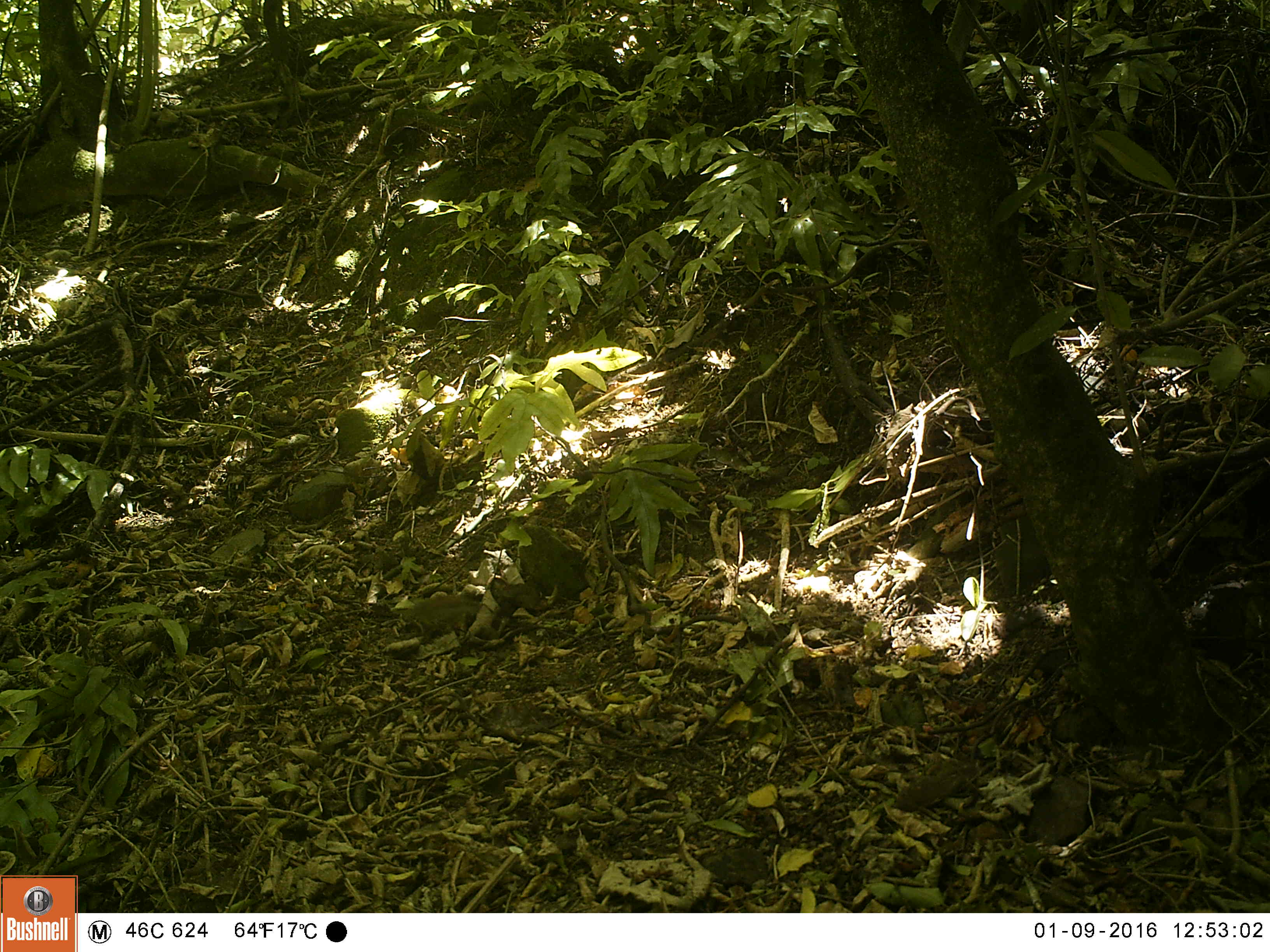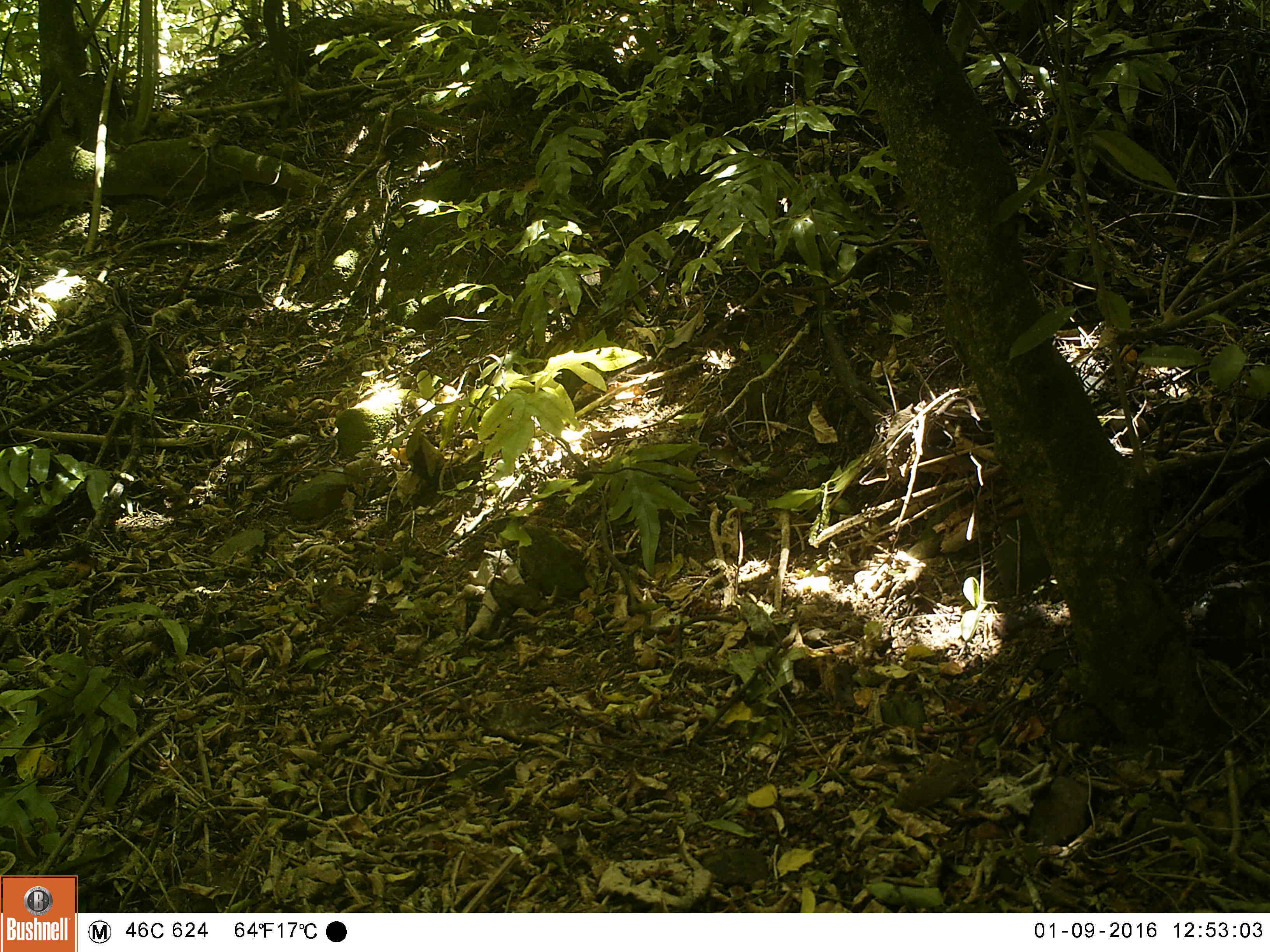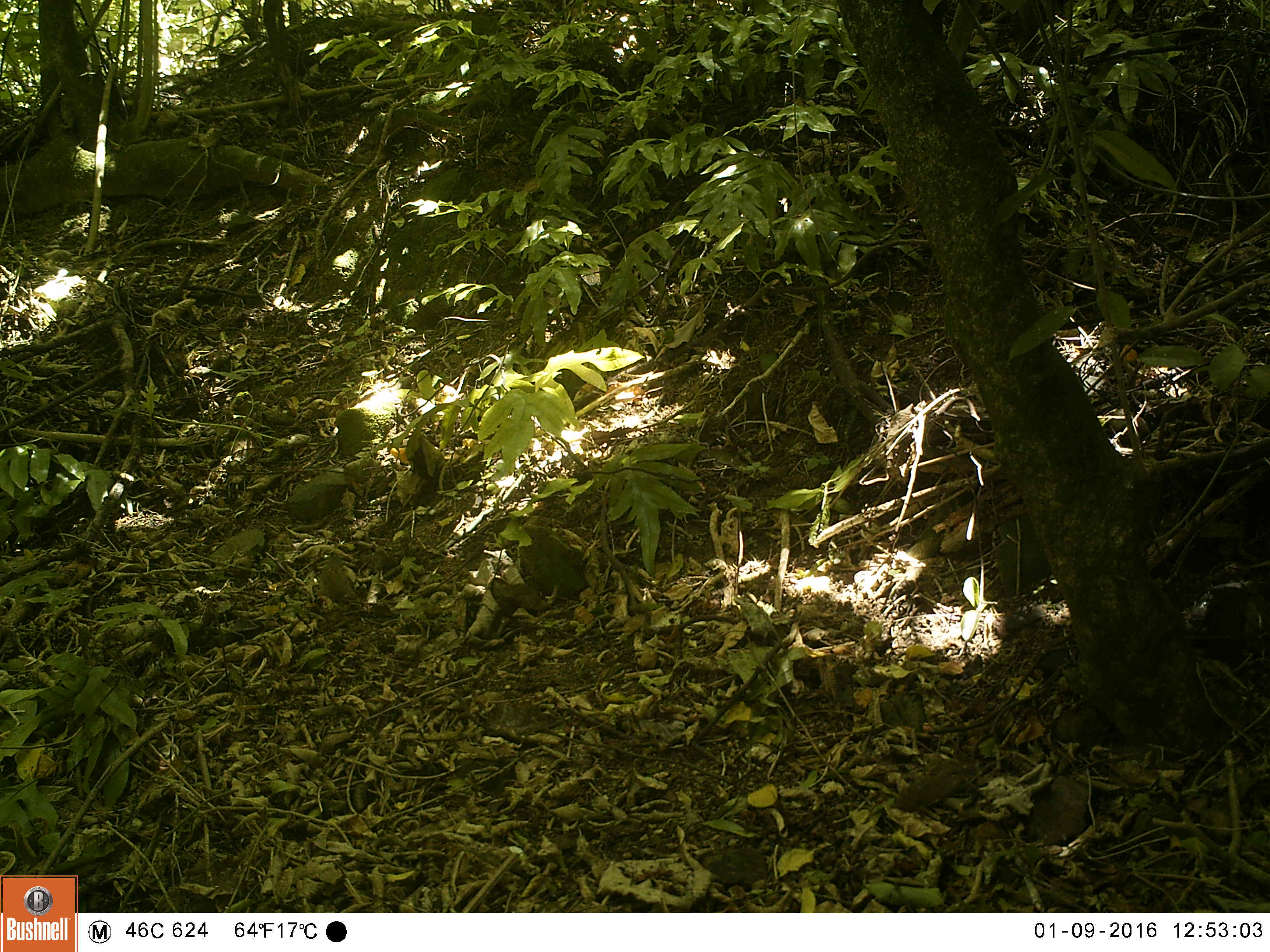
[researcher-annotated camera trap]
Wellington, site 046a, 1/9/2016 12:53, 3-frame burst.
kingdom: Animalia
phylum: Chordata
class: Aves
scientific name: Aves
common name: bird